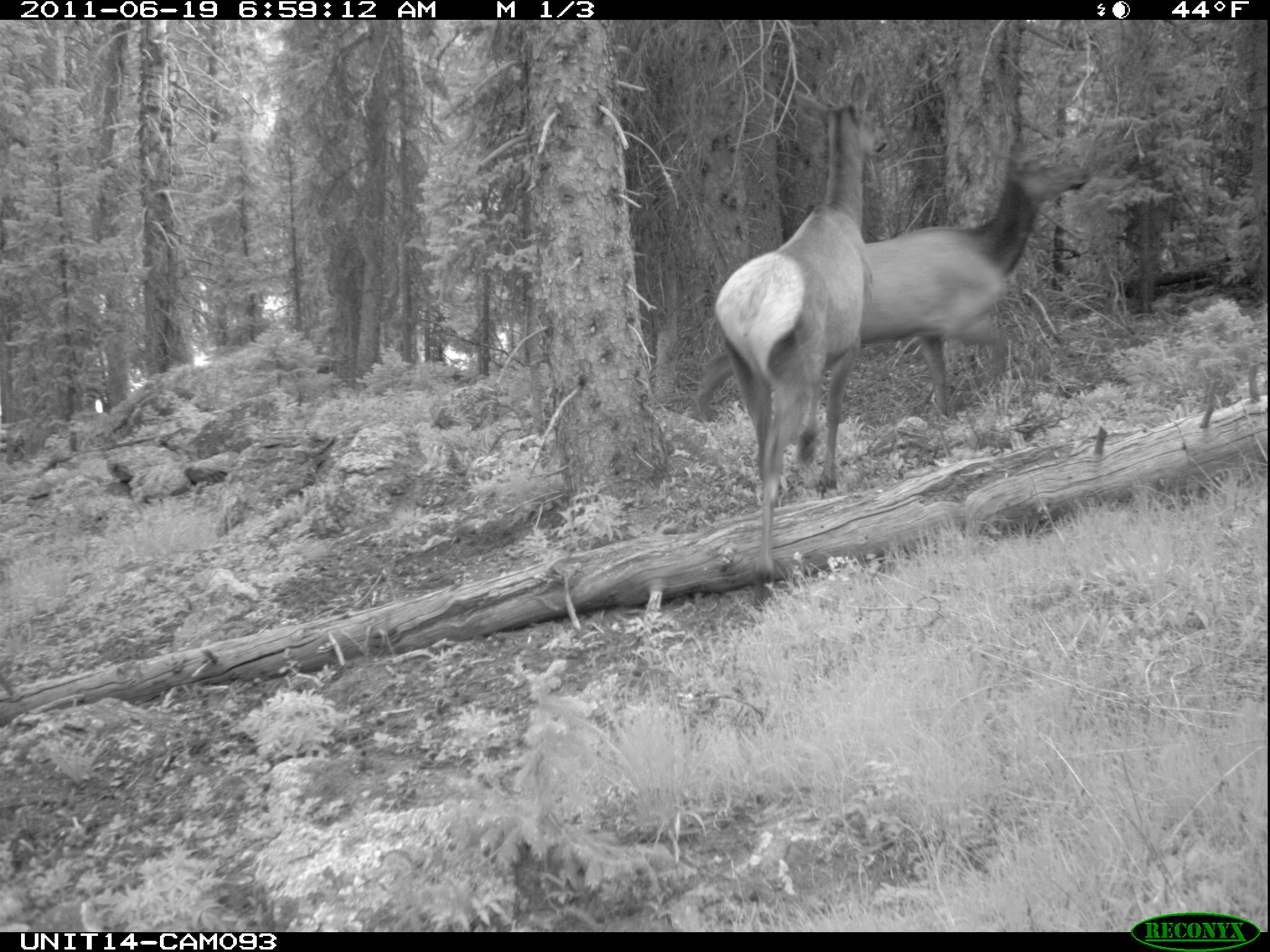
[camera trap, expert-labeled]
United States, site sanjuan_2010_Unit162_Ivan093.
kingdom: Animalia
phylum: Chordata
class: Mammalia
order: Artiodactyla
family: Cervidae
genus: Cervus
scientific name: Cervus elaphus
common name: red deer